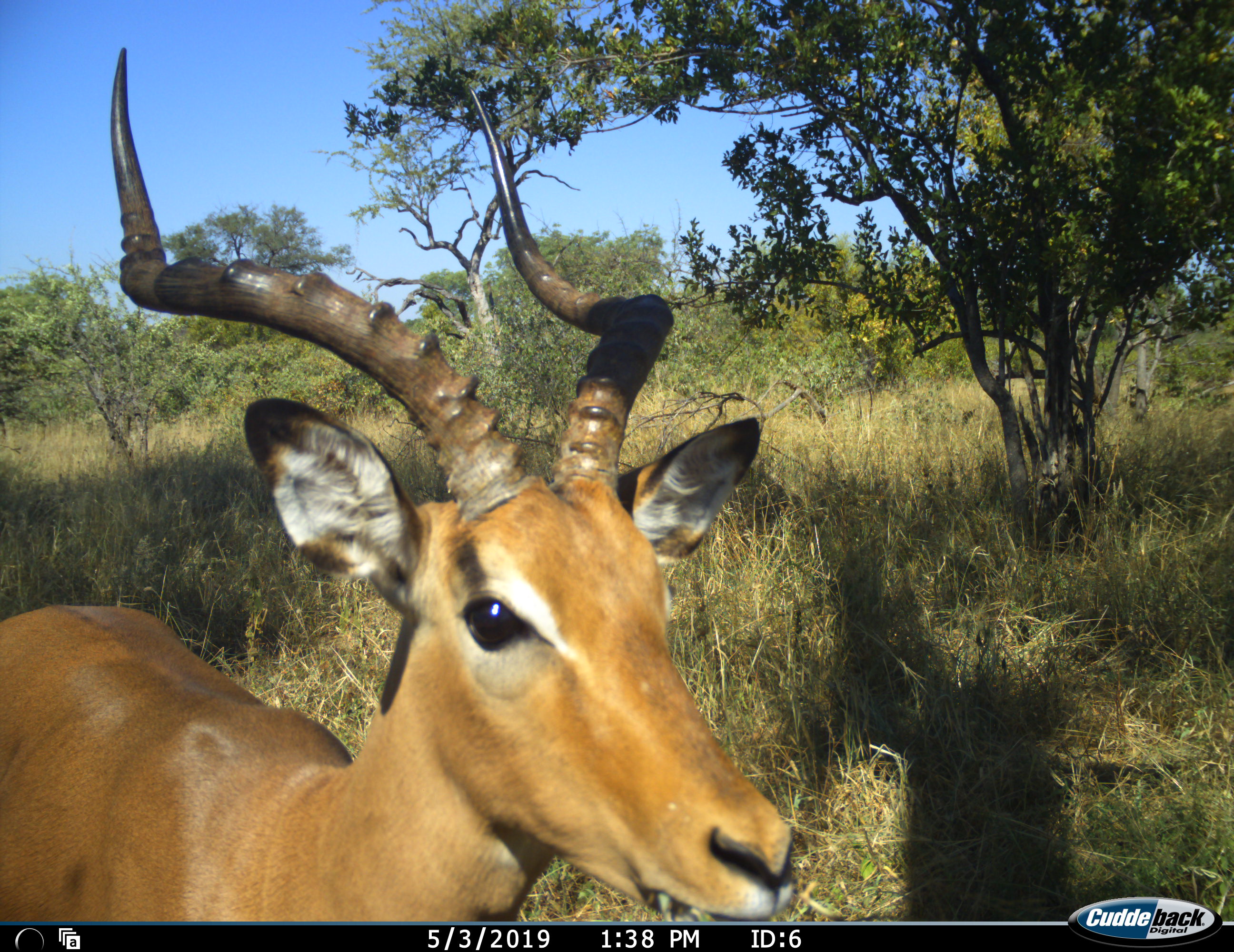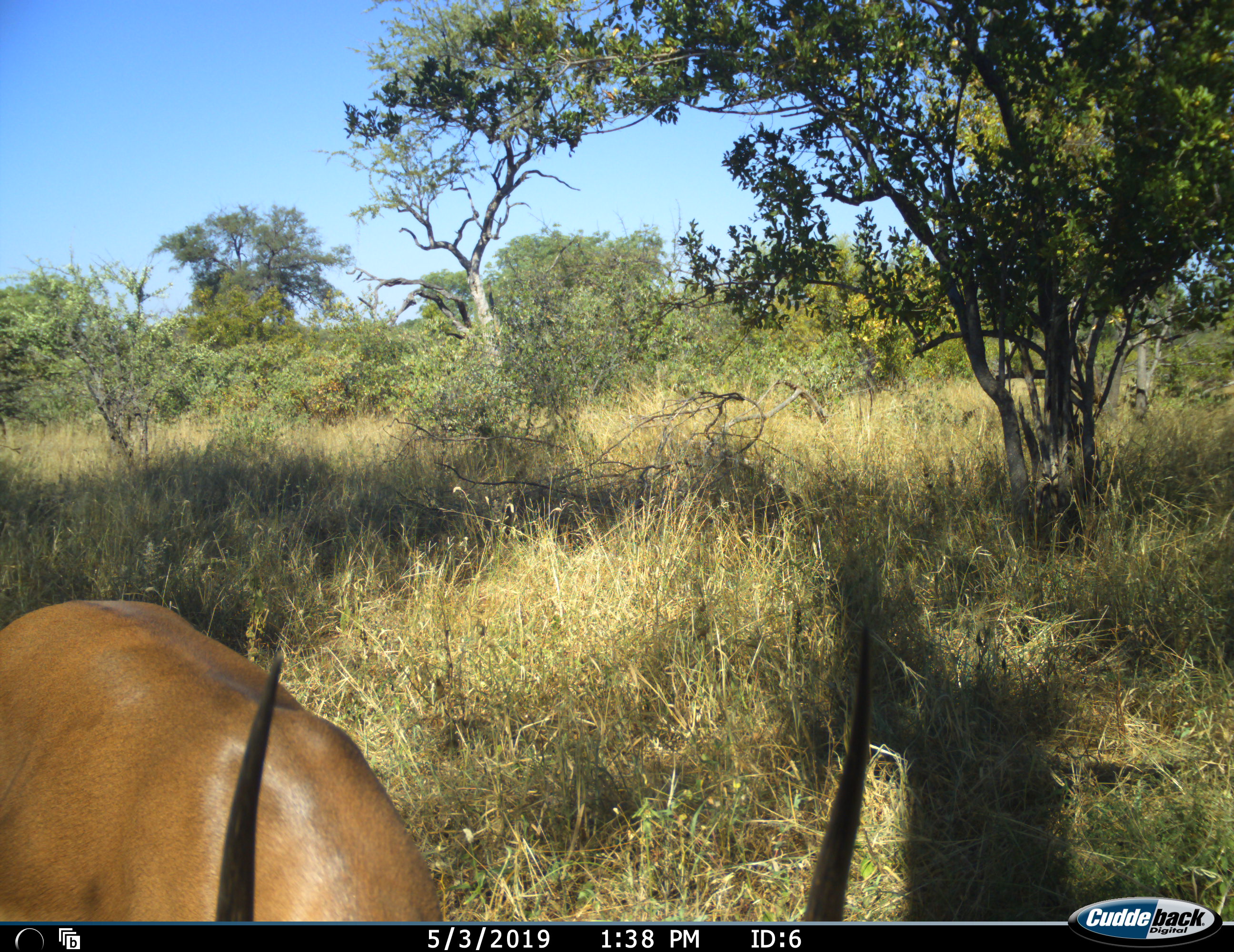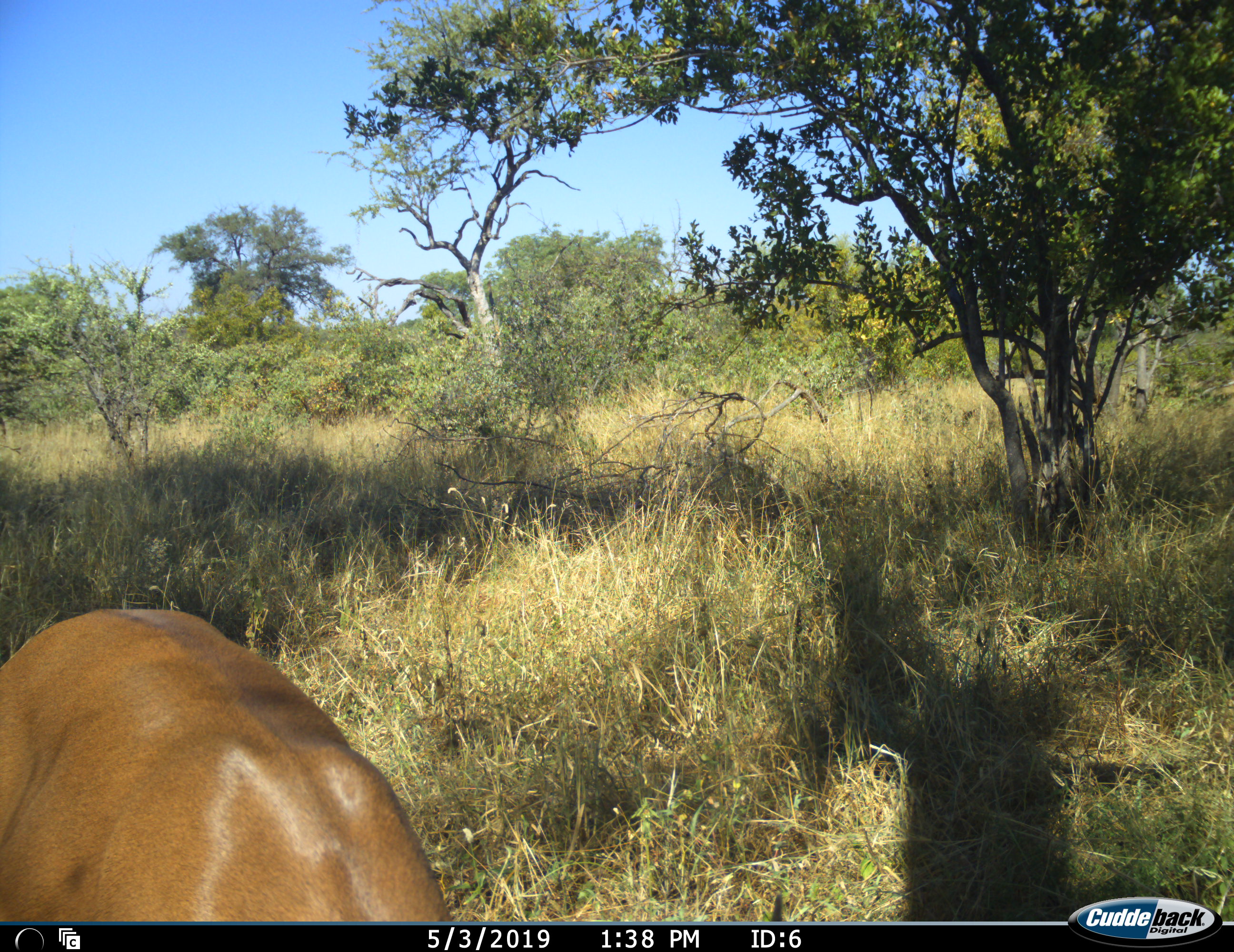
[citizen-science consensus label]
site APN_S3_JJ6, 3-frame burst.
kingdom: Animalia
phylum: Chordata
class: Mammalia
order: Artiodactyla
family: Bovidae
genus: Aepyceros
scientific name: Aepyceros melampus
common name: impala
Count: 1.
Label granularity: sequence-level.